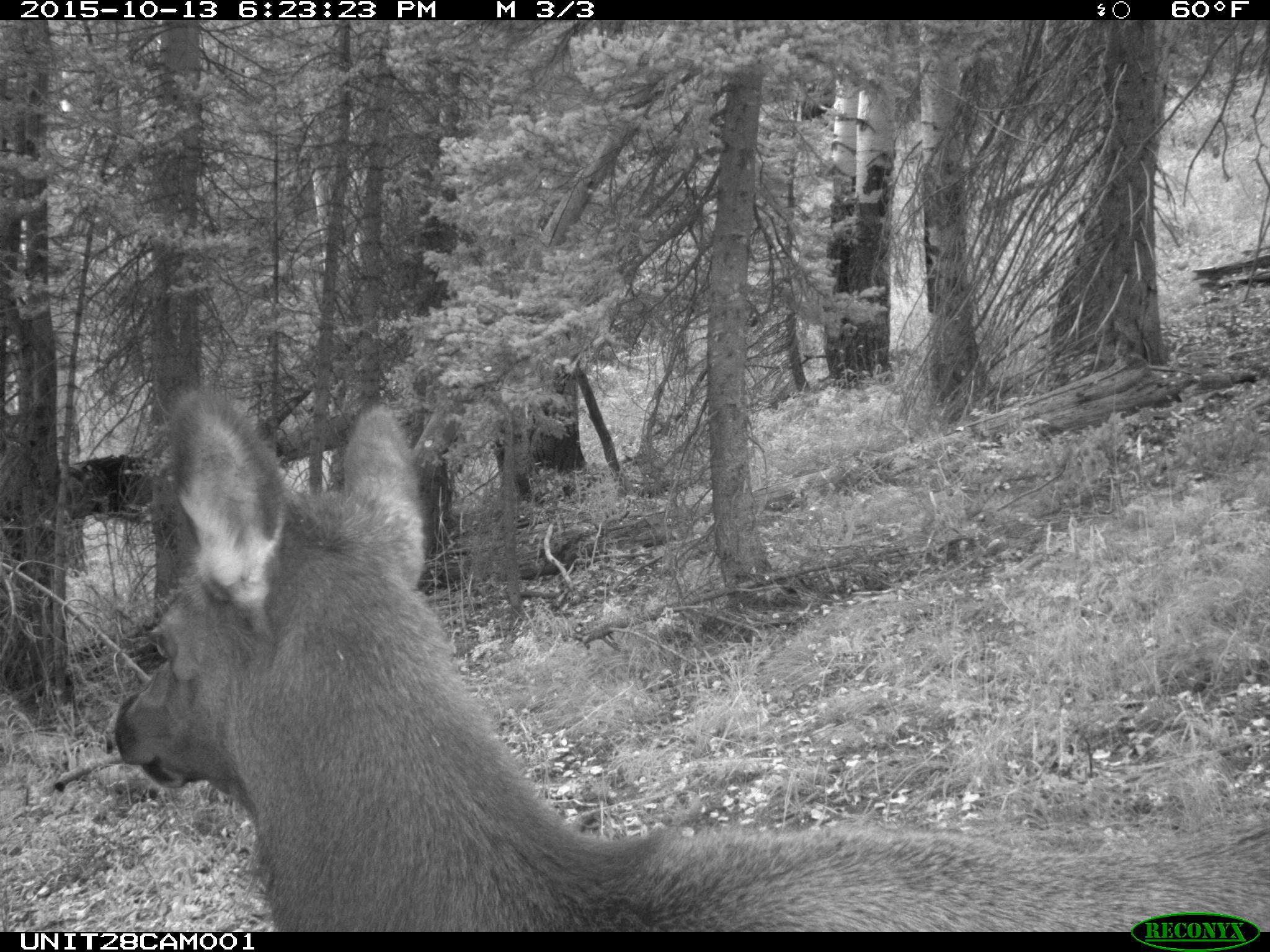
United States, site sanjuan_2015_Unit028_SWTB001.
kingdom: Animalia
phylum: Chordata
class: Mammalia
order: Artiodactyla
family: Cervidae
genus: Cervus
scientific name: Cervus elaphus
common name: red deer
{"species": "Cervus elaphus (red deer)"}